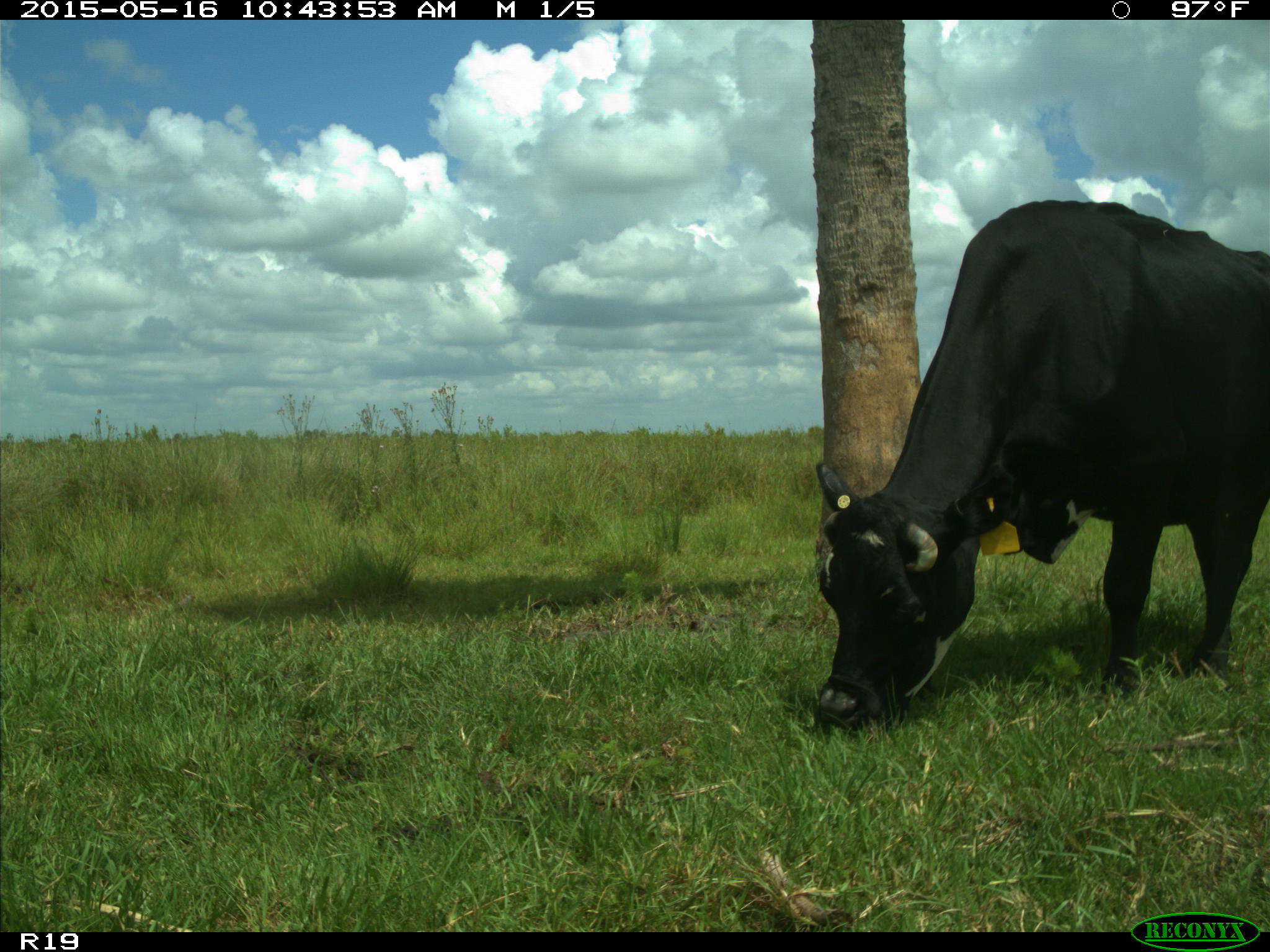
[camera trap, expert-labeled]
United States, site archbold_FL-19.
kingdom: Animalia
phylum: Chordata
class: Mammalia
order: Artiodactyla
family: Bovidae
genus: Bos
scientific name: Bos taurus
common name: domestic cow